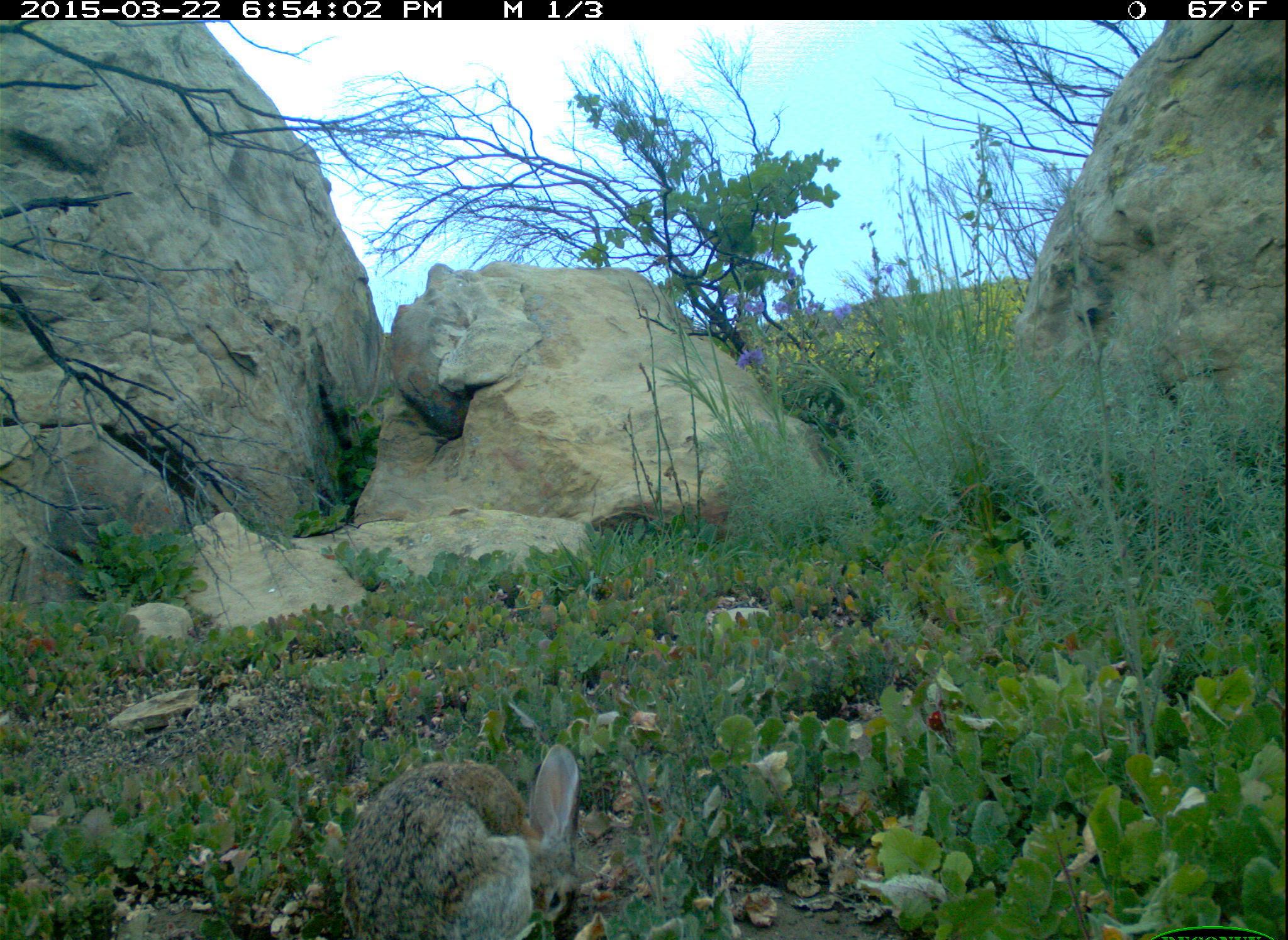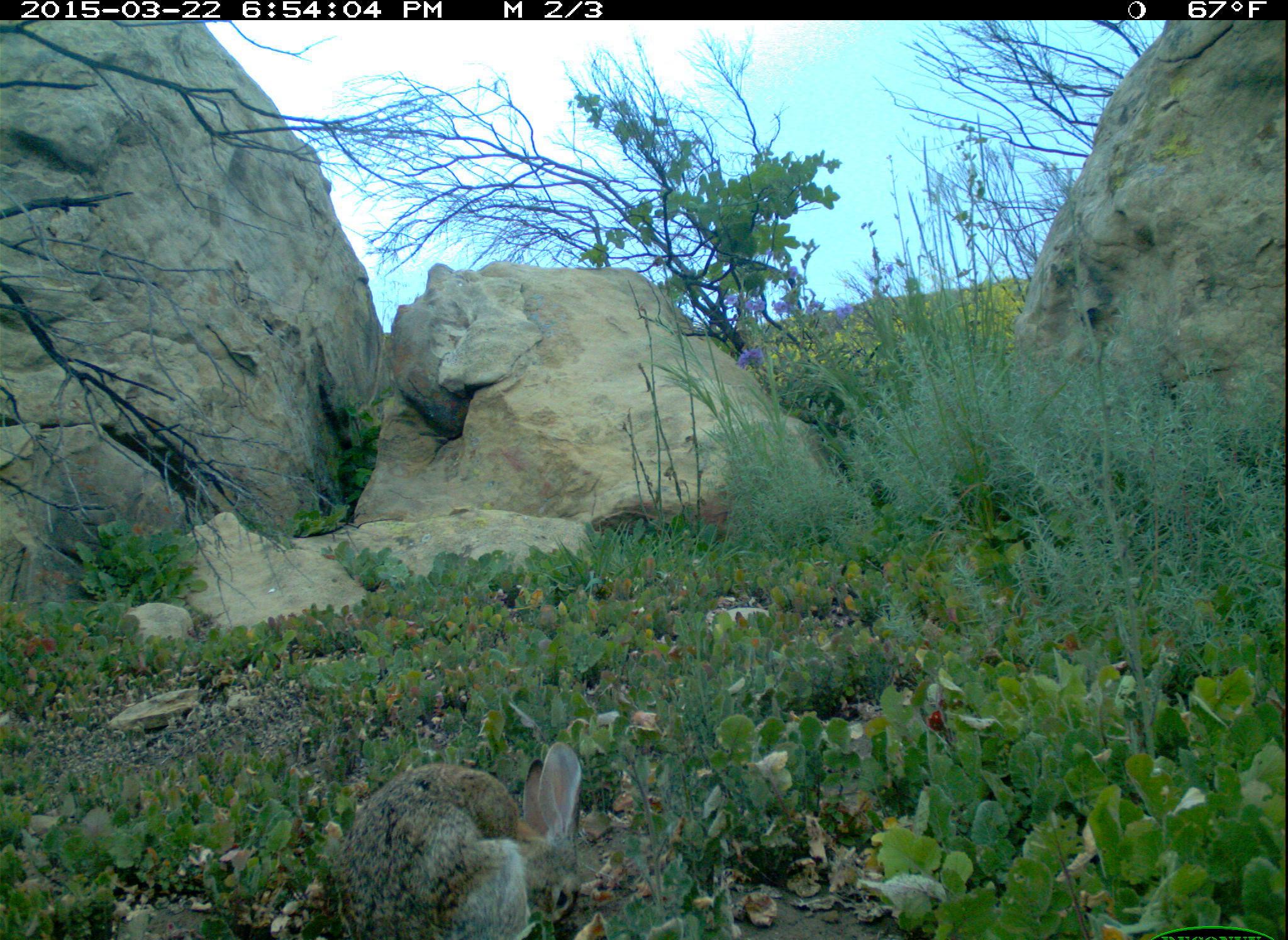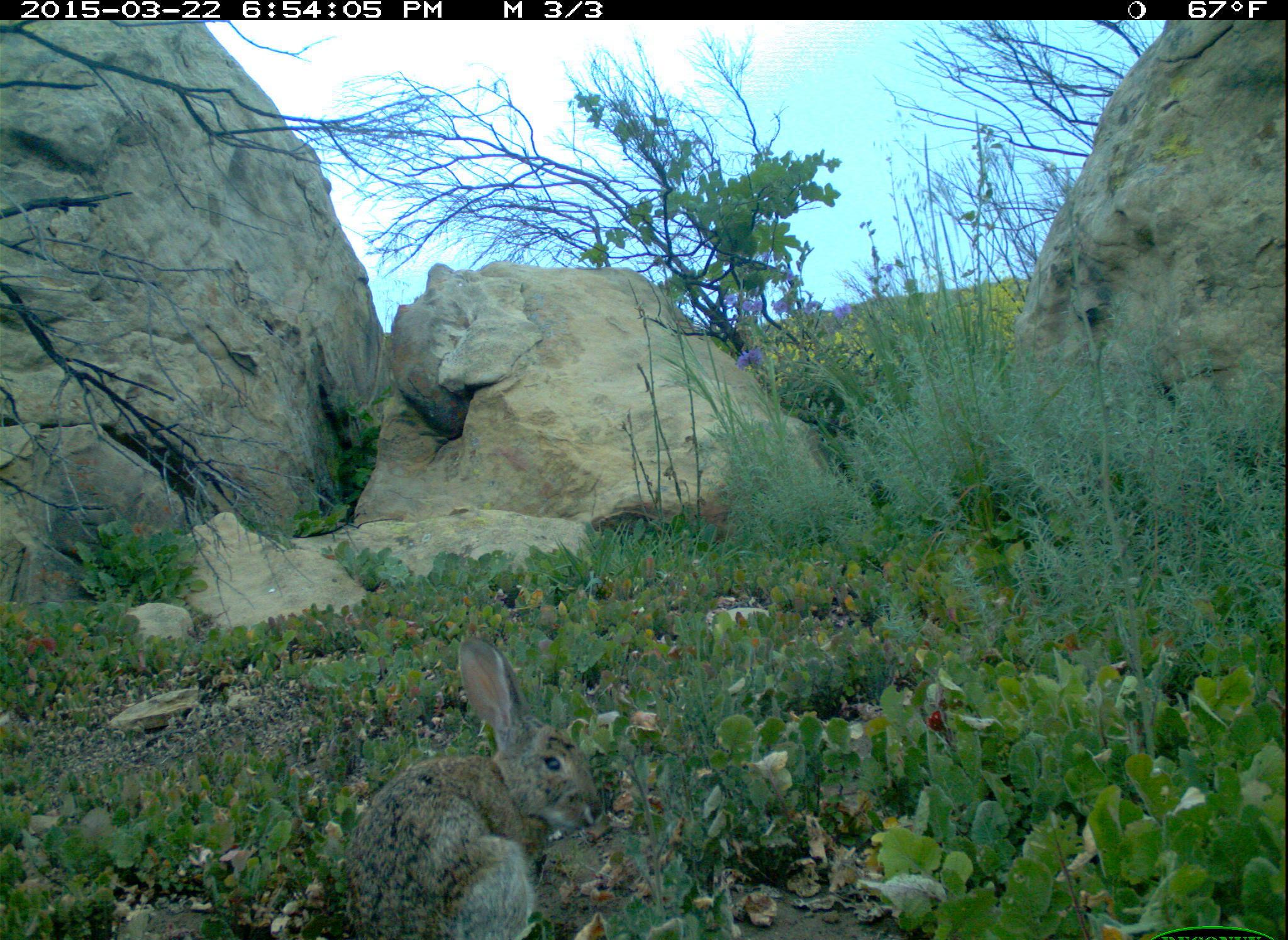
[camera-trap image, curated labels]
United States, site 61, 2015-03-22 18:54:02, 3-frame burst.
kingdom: Animalia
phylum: Chordata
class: Mammalia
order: Lagomorpha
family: Leporidae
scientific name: Leporidae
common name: rabbits and hares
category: rabbit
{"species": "rabbit (rabbits and hares) (Leporidae)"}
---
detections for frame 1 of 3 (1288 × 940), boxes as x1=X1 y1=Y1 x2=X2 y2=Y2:
rabbit: x1=333 y1=734 x2=613 y2=940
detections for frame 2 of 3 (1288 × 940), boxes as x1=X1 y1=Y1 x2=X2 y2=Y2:
rabbit: x1=312 y1=729 x2=607 y2=940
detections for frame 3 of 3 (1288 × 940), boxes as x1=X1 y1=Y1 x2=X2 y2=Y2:
rabbit: x1=349 y1=631 x2=605 y2=940